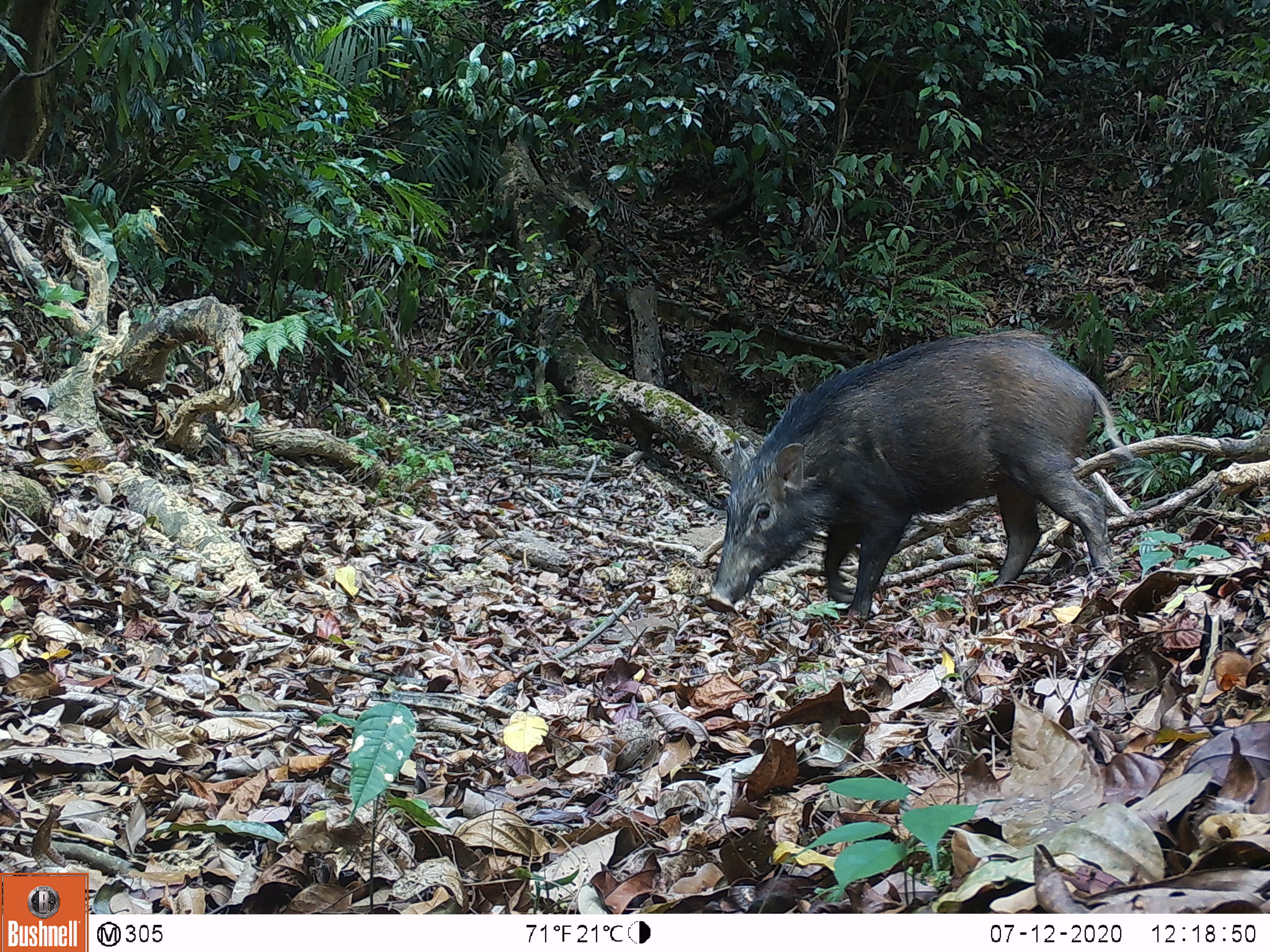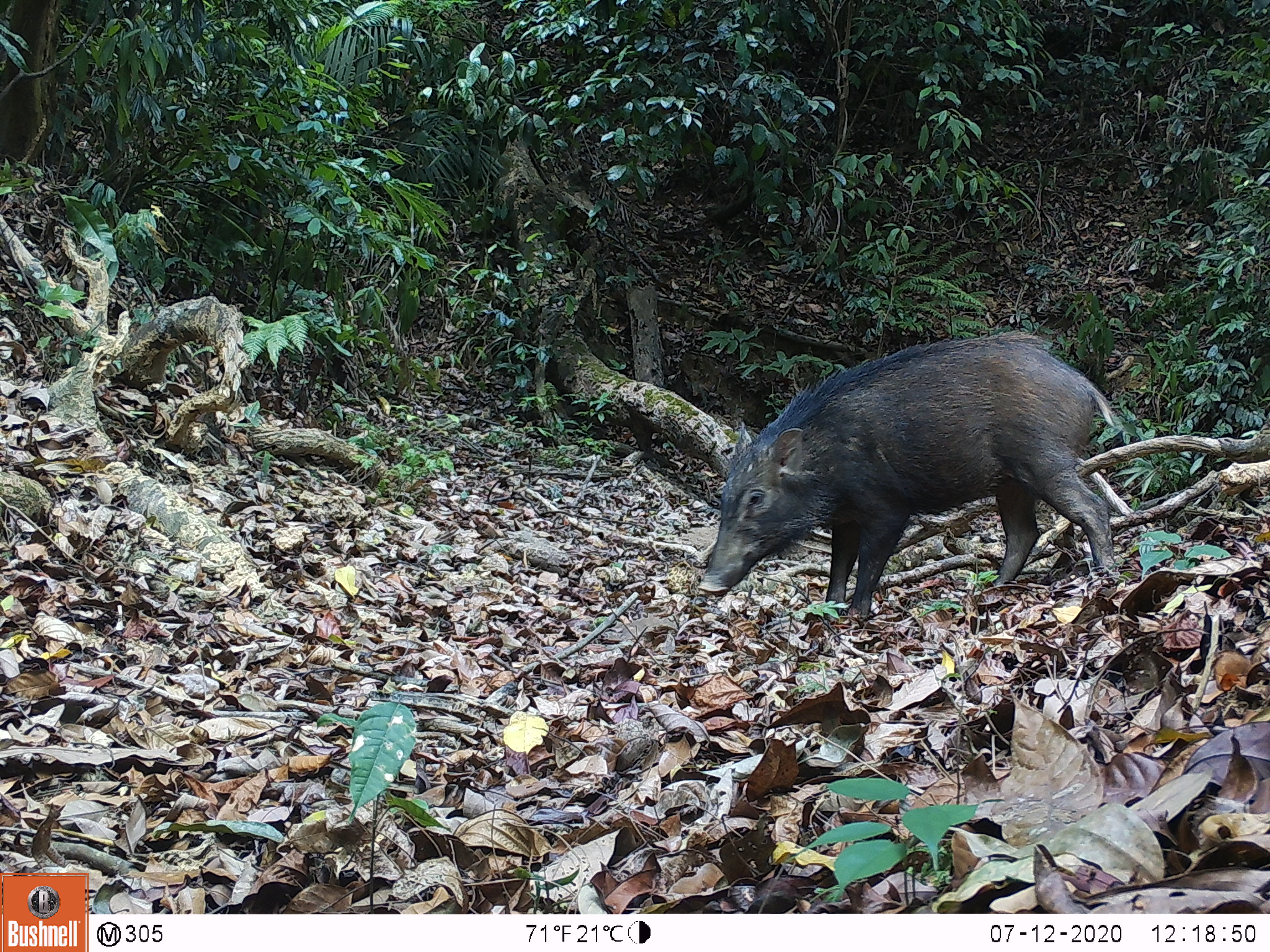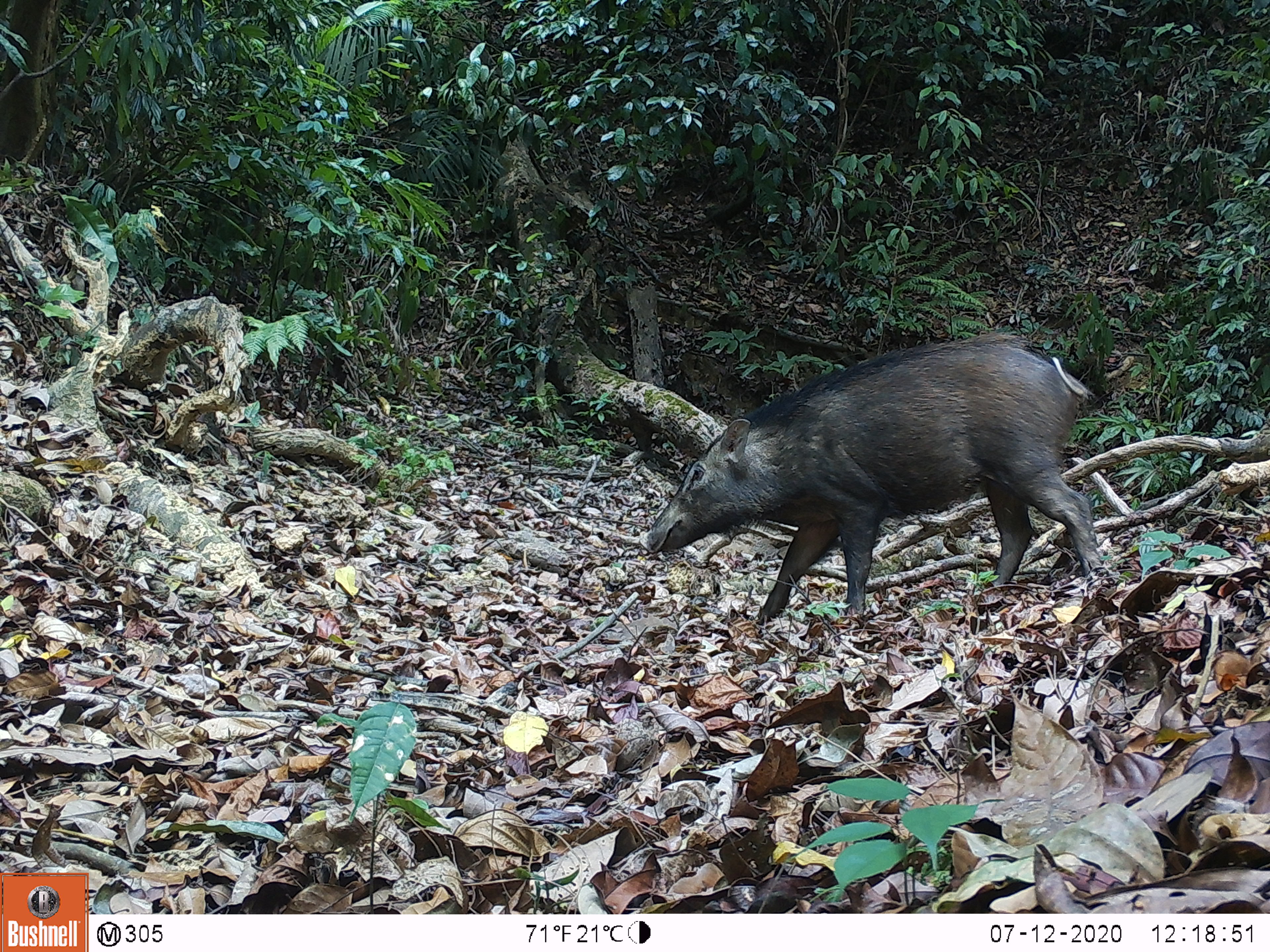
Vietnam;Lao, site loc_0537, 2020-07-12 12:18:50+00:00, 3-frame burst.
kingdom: Animalia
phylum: Chordata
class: Mammalia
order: Artiodactyla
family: Suidae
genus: Sus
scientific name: Sus scrofa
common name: eurasian wild pig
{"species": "eurasian wild pig (Sus scrofa)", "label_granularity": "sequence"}